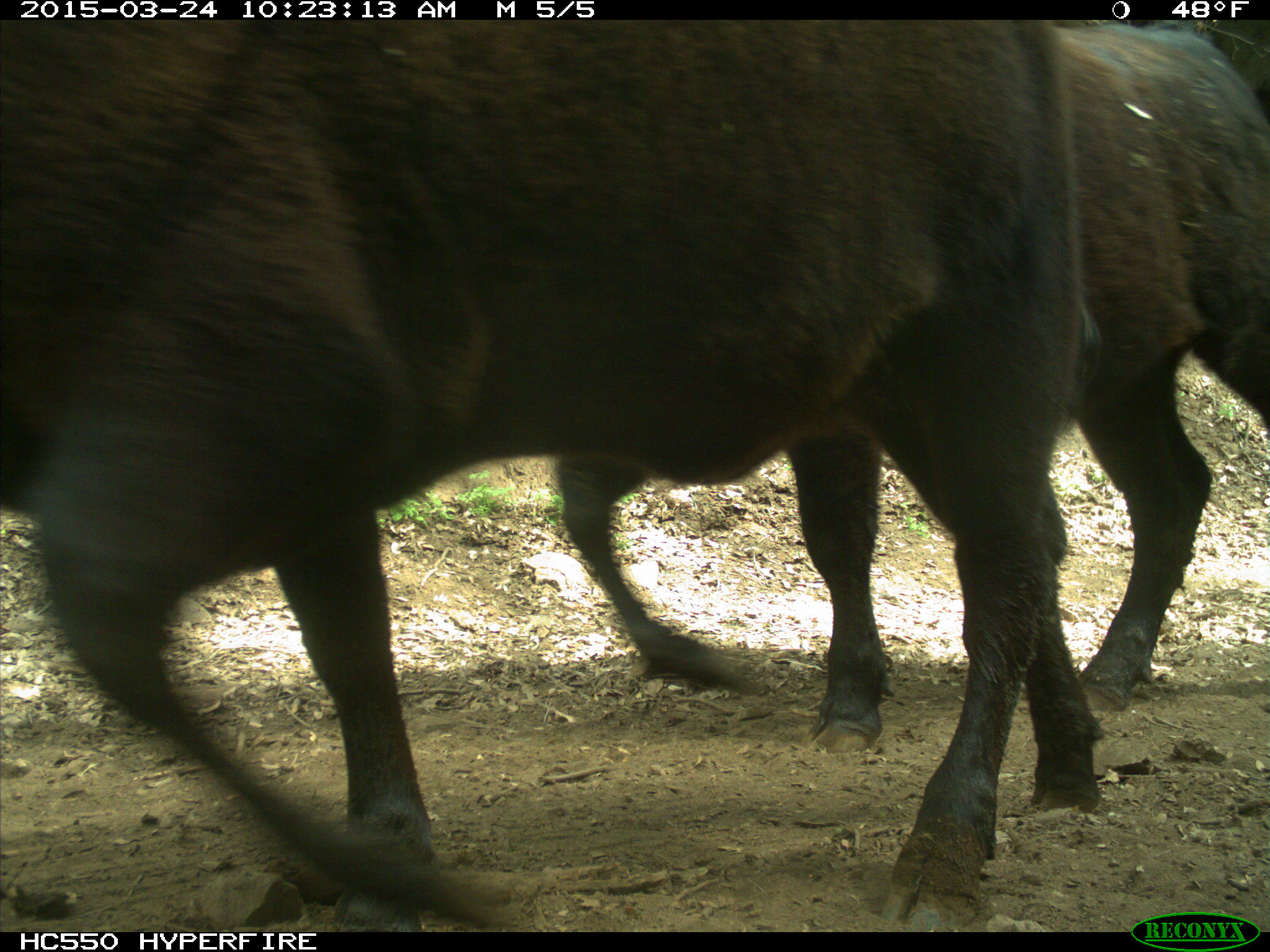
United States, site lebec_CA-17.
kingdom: Animalia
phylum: Chordata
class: Mammalia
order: Artiodactyla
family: Bovidae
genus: Bos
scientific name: Bos taurus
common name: domestic cow